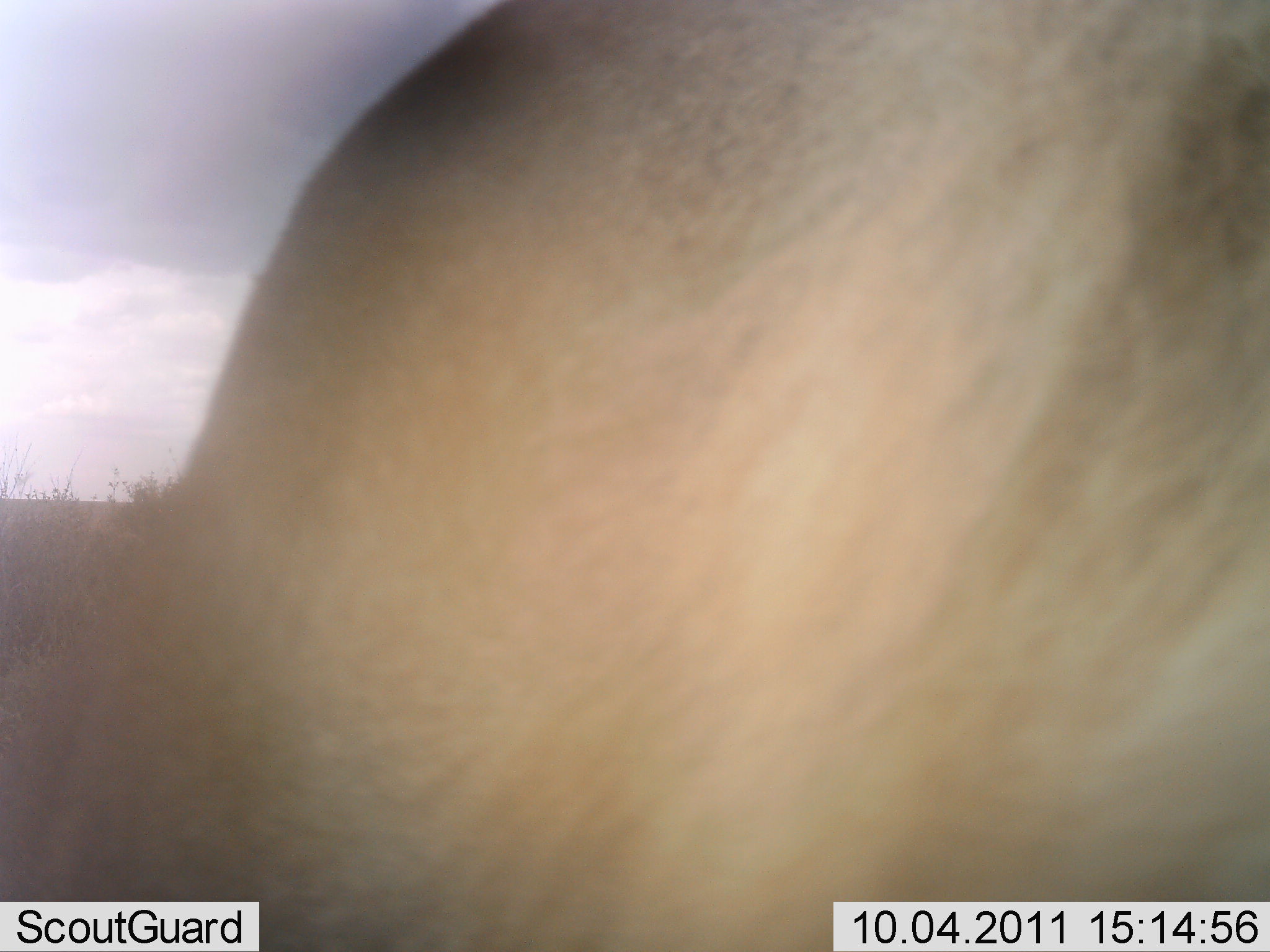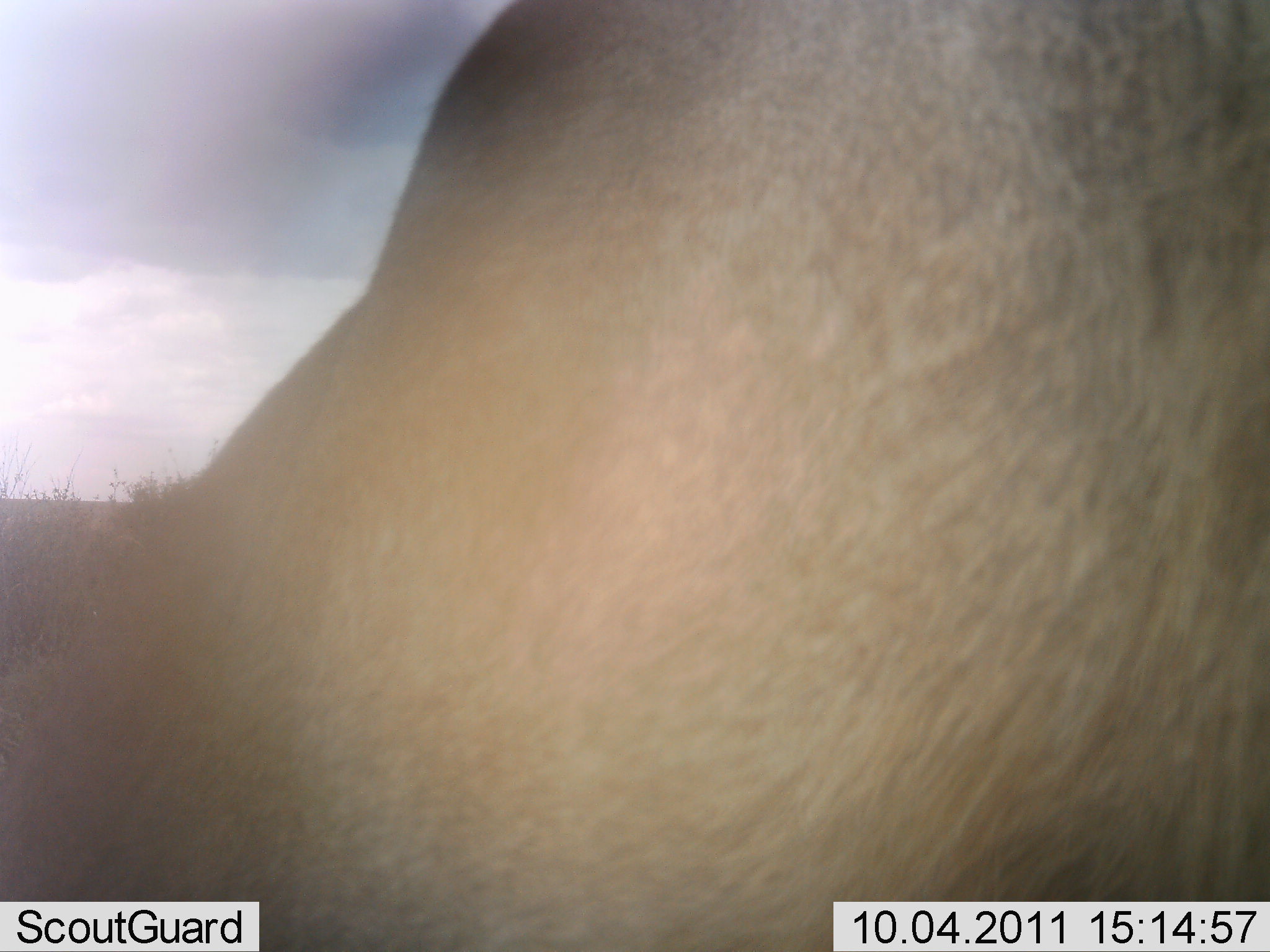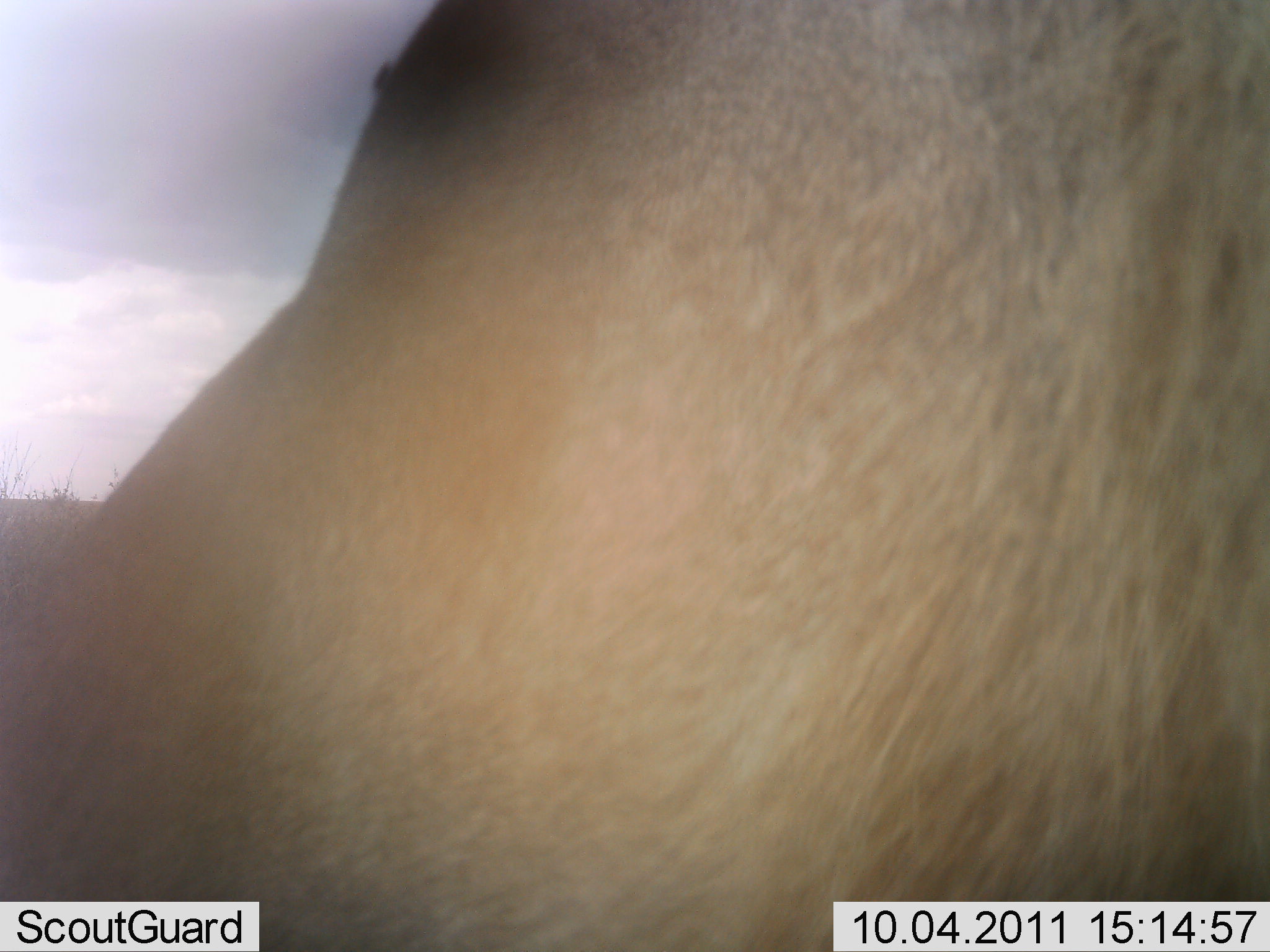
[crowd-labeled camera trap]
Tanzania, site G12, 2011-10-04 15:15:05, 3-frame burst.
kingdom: Animalia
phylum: Chordata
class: Mammalia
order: Artiodactyla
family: Bovidae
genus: Nanger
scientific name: Nanger granti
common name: grant's gazelle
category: gazellegrants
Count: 1.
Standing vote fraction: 67%.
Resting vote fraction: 0%.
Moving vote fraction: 33%.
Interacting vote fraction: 0%.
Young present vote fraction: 0%.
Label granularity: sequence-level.